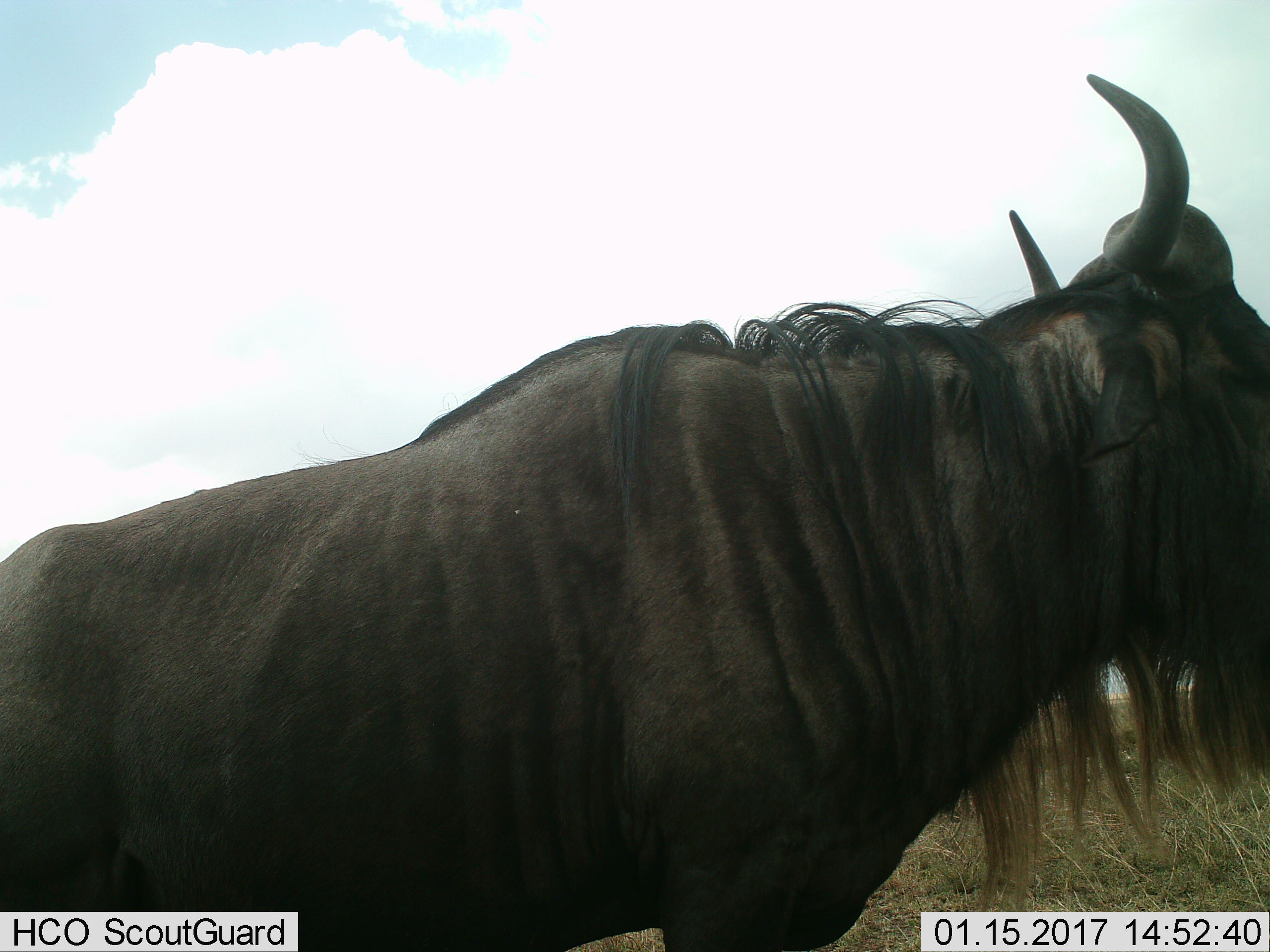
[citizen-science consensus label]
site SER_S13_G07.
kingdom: Animalia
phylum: Chordata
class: Mammalia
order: Artiodactyla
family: Bovidae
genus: Connochaetes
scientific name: Connochaetes taurinus taurinus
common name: blue wildebeest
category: wildebeestblue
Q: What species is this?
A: Wildebeestblue (blue wildebeest) (Connochaetes taurinus taurinus).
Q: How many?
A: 1.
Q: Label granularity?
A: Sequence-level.